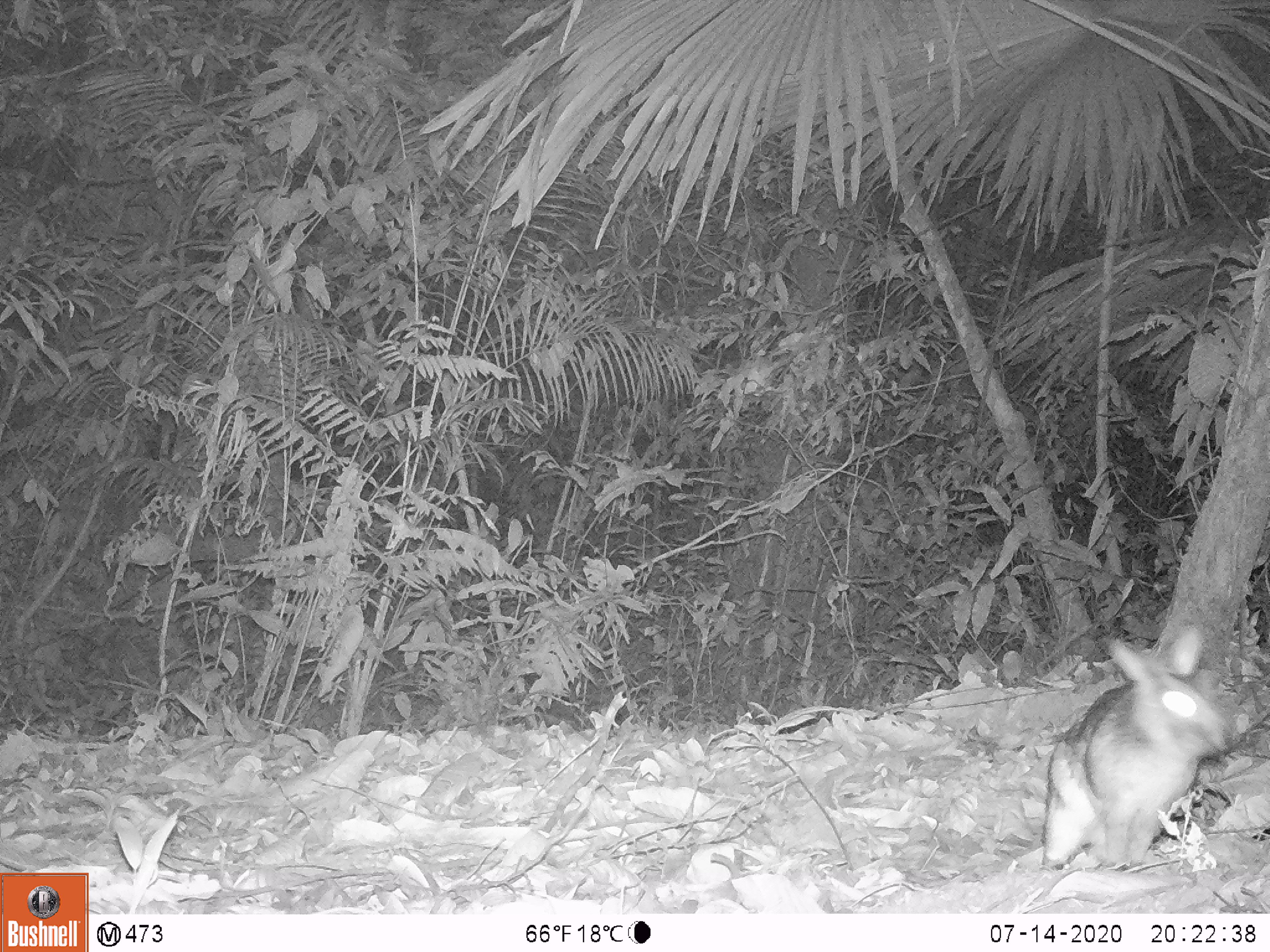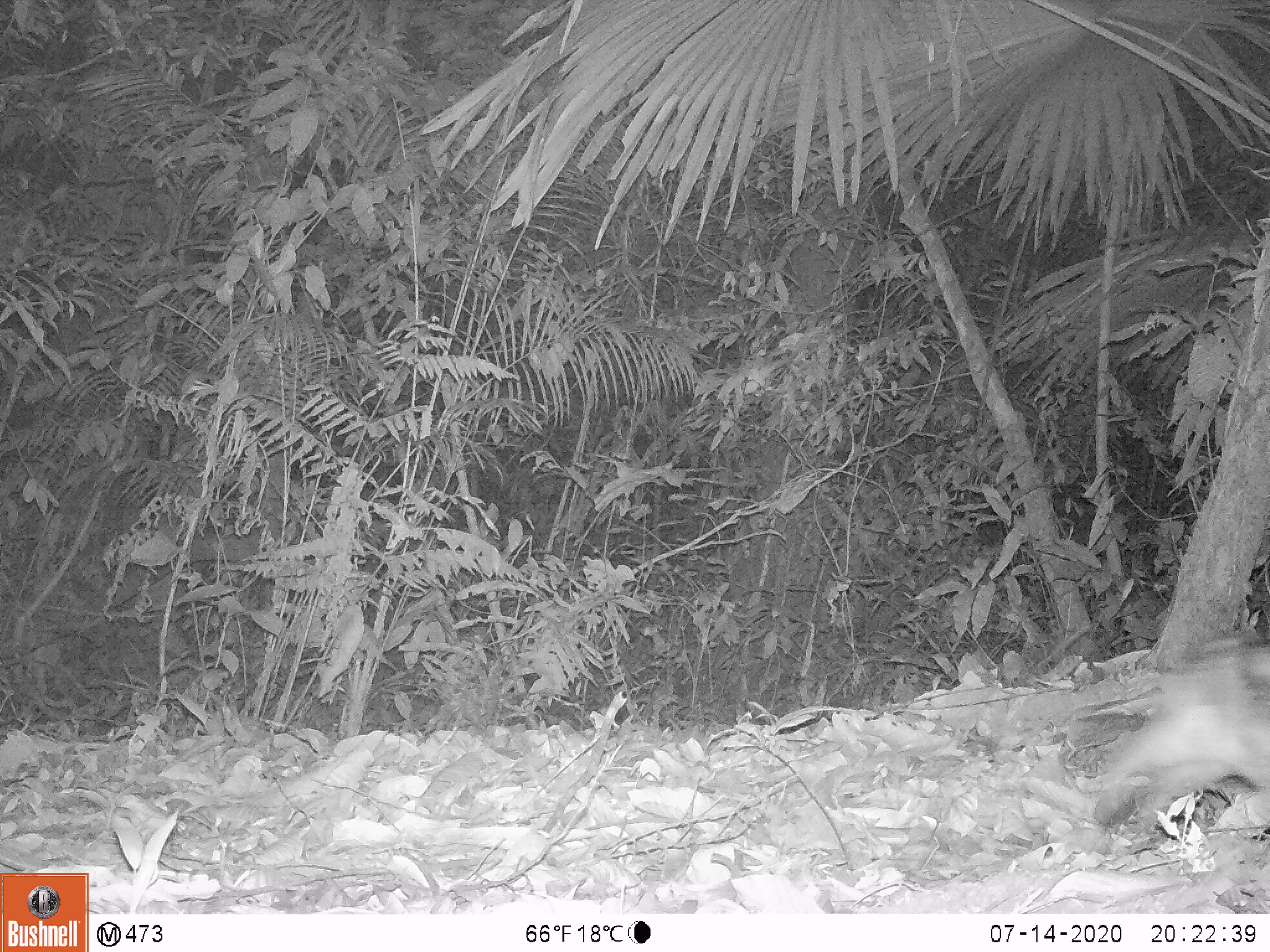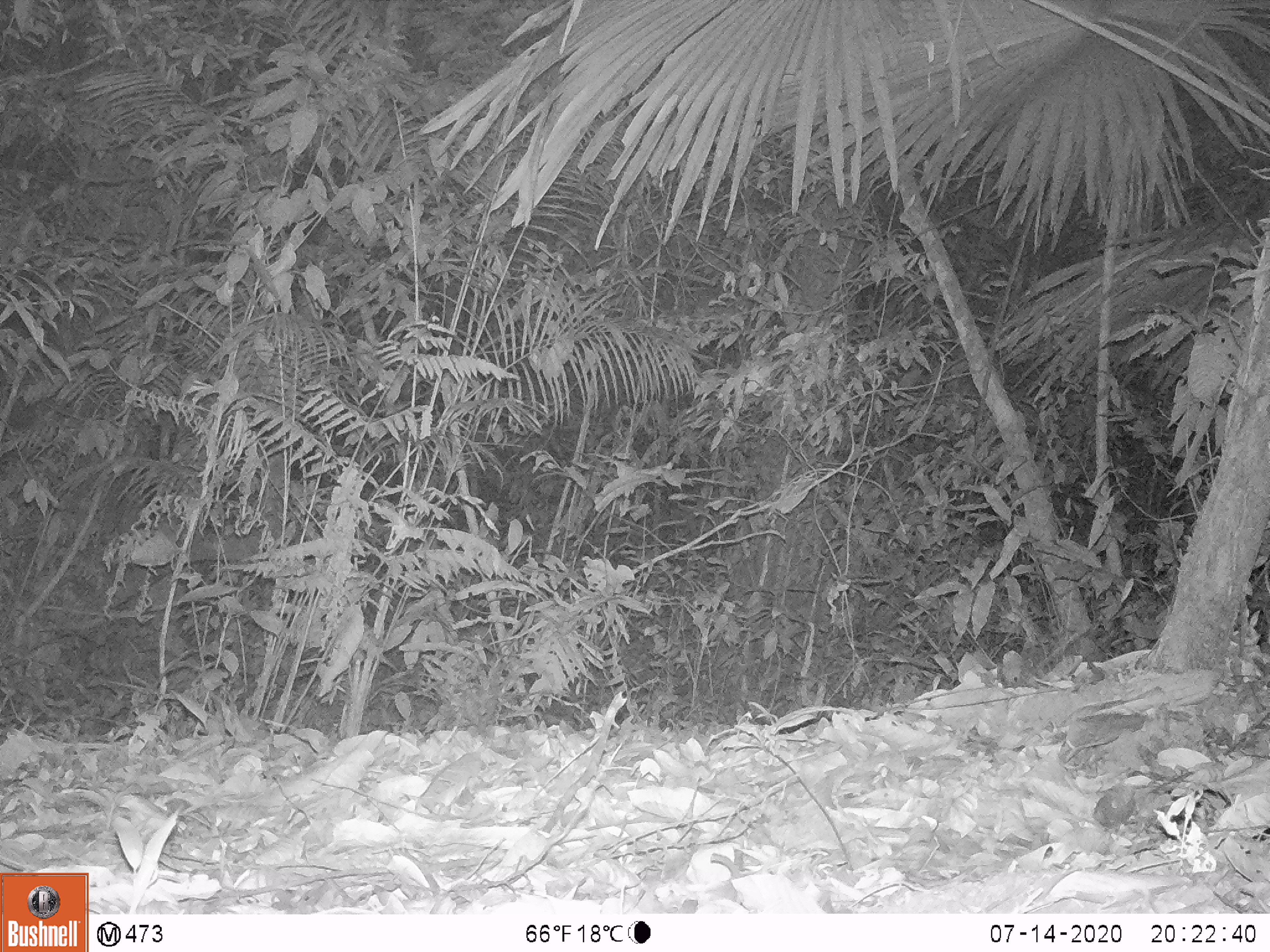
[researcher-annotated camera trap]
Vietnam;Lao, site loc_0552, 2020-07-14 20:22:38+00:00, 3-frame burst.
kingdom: Animalia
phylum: Chordata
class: Mammalia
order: Lagomorpha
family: Leporidae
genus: Nesolagus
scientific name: Nesolagus timminsi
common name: annamite striped rabbit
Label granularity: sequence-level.